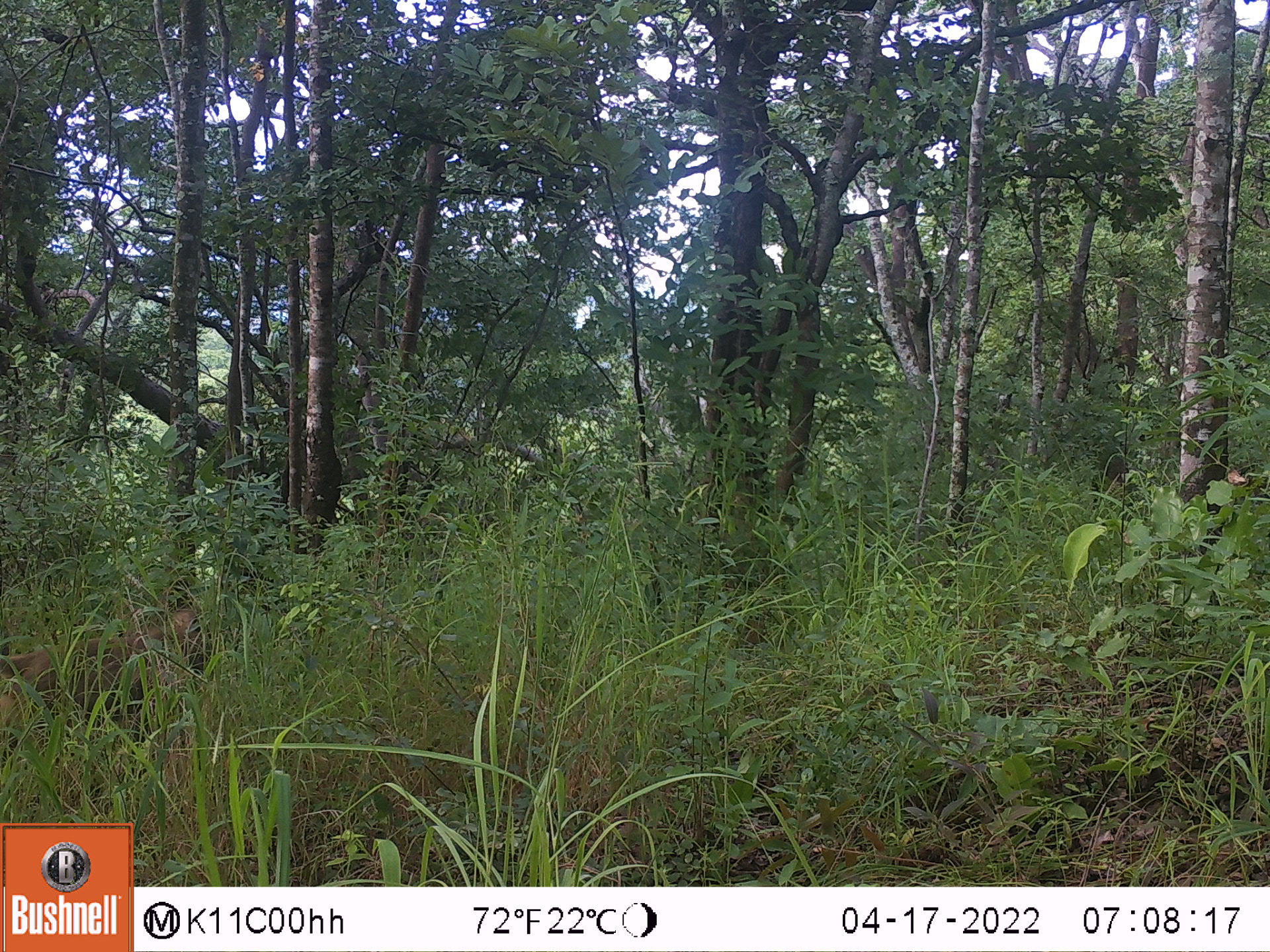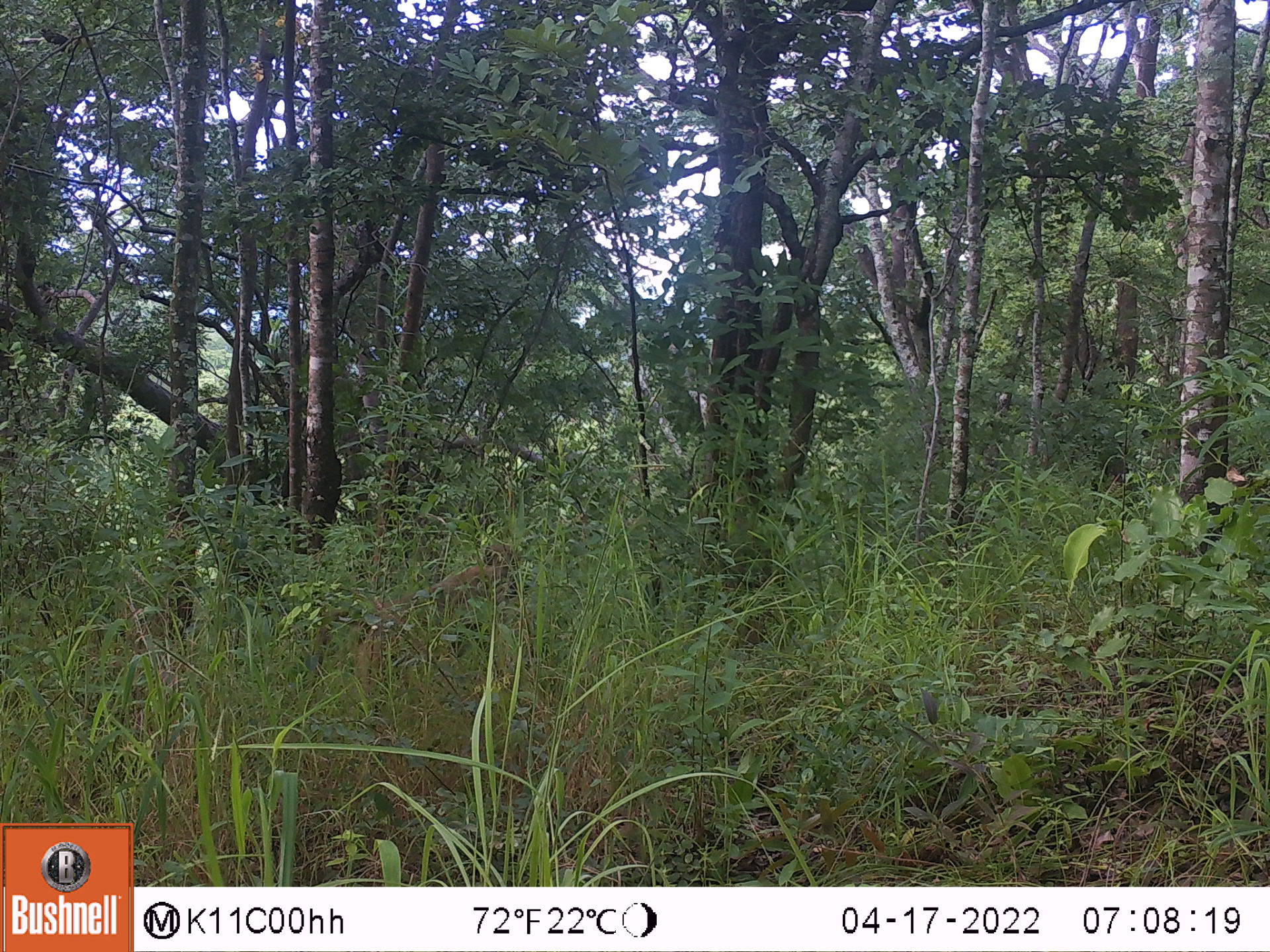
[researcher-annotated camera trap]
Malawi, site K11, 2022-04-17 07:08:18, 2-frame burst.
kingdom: Animalia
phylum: Chordata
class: Mammalia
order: Primates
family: Cercopithecidae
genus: Papio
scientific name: Papio cynocephalus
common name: yellow baboon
Yellow baboon (Papio cynocephalus), count 1.